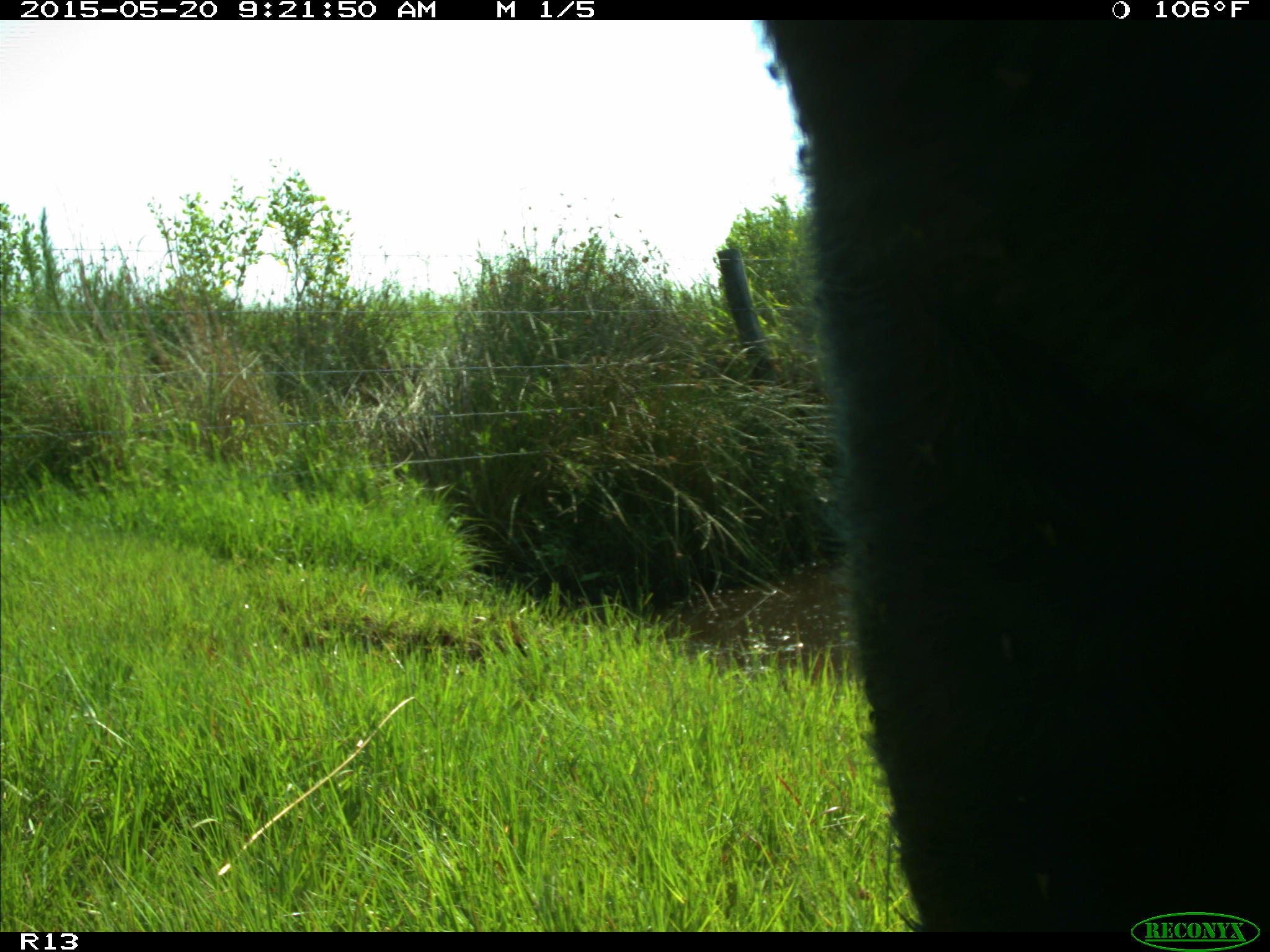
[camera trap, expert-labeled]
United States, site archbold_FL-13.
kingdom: Animalia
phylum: Chordata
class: Mammalia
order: Artiodactyla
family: Bovidae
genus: Bos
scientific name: Bos taurus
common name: domestic cow